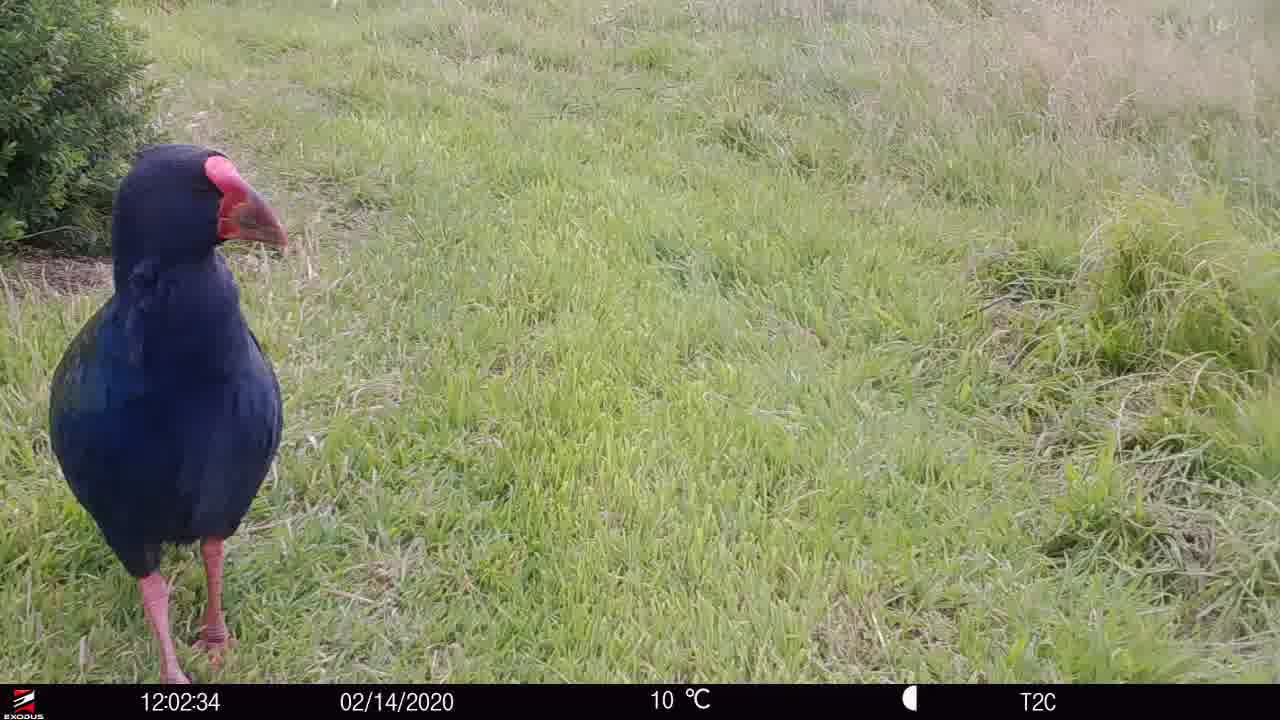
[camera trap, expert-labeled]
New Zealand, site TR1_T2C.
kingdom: Animalia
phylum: Chordata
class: Aves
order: Gruiformes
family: Rallidae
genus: Porphyrio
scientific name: Porphyrio mantelli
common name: takahe